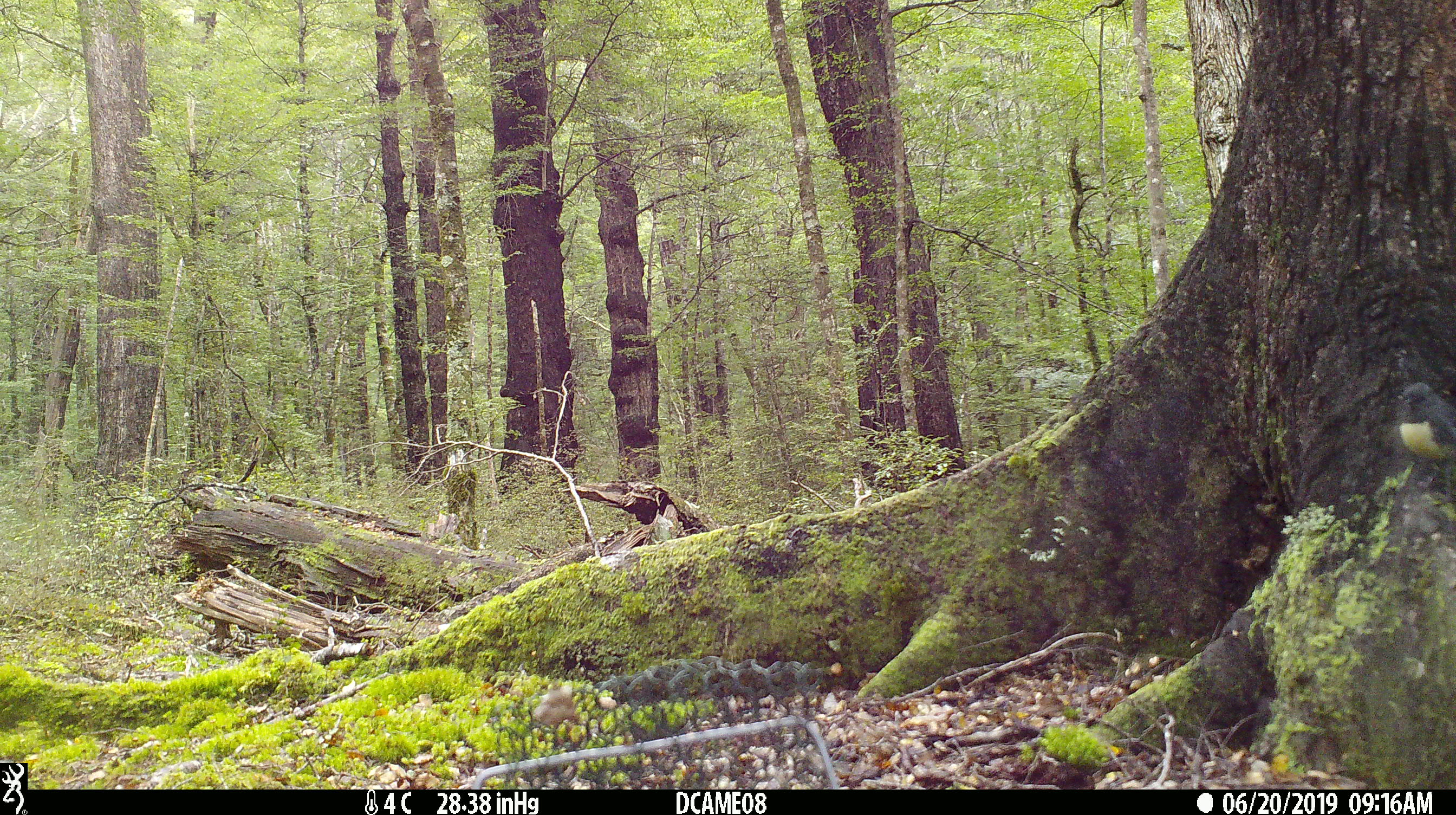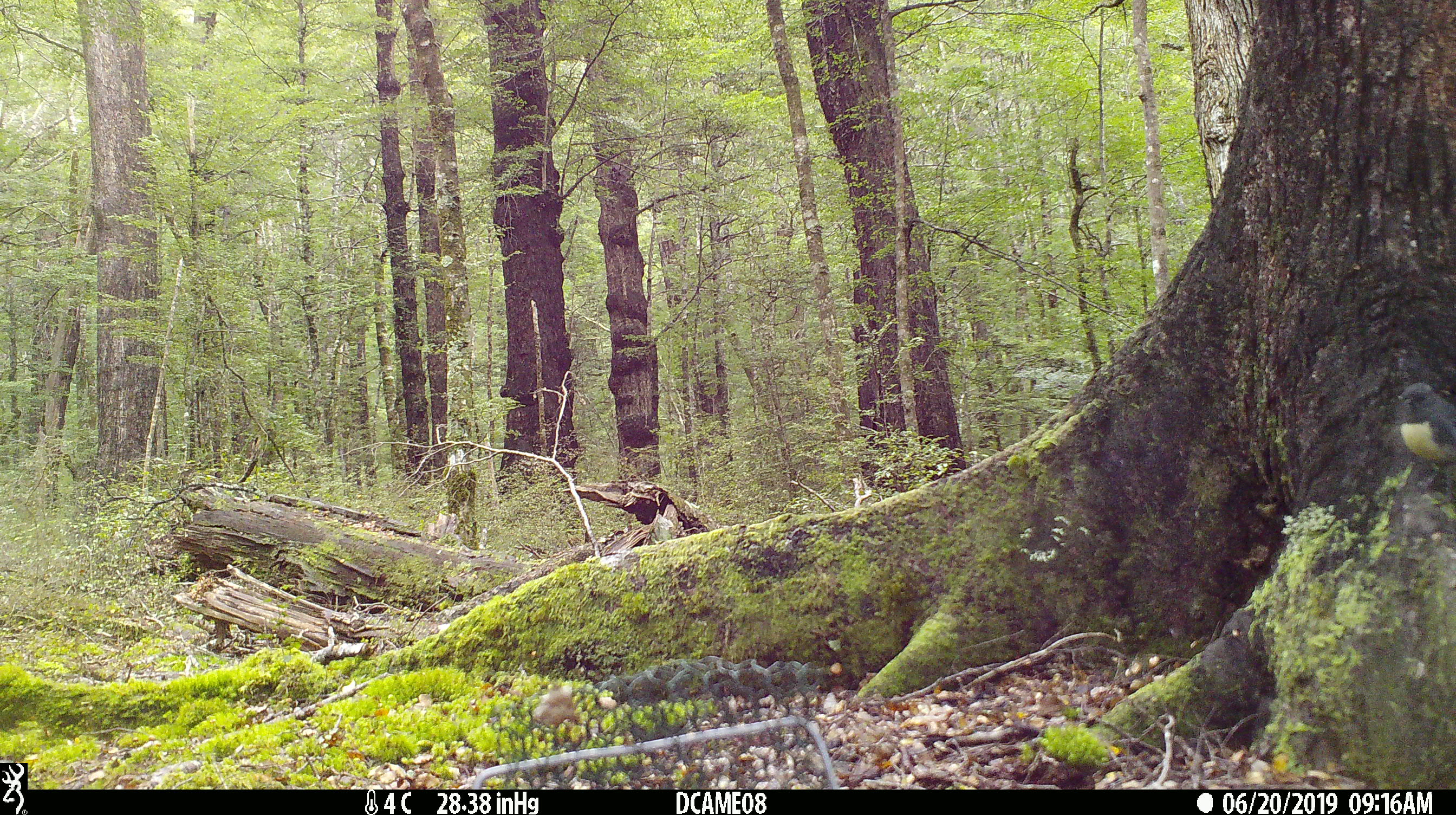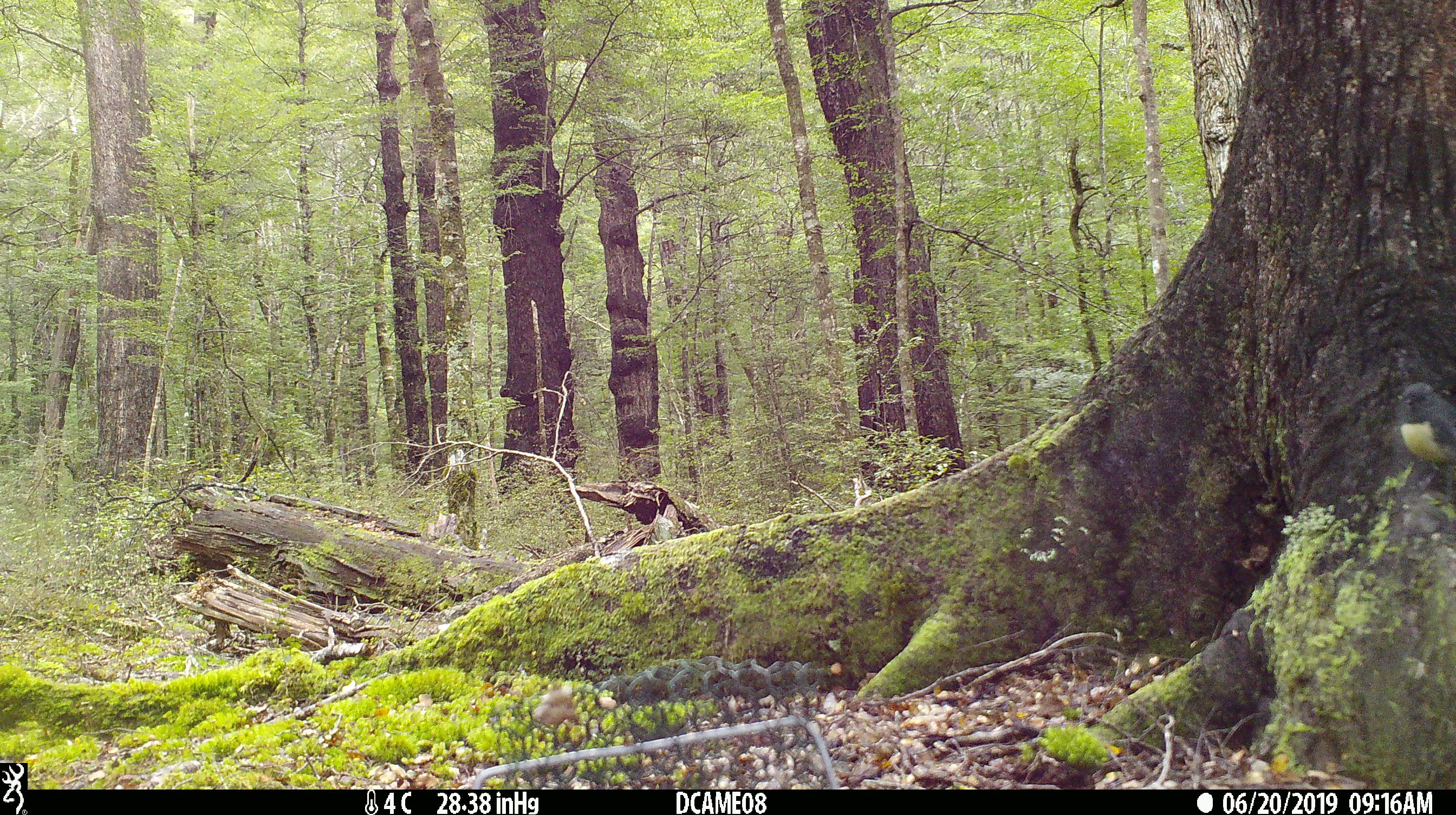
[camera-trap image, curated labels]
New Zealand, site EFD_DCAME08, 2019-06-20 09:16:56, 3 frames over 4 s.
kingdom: Animalia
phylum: Chordata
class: Aves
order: Passeriformes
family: Petroicidae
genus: Petroica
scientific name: Petroica australis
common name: new zealand robin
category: robin